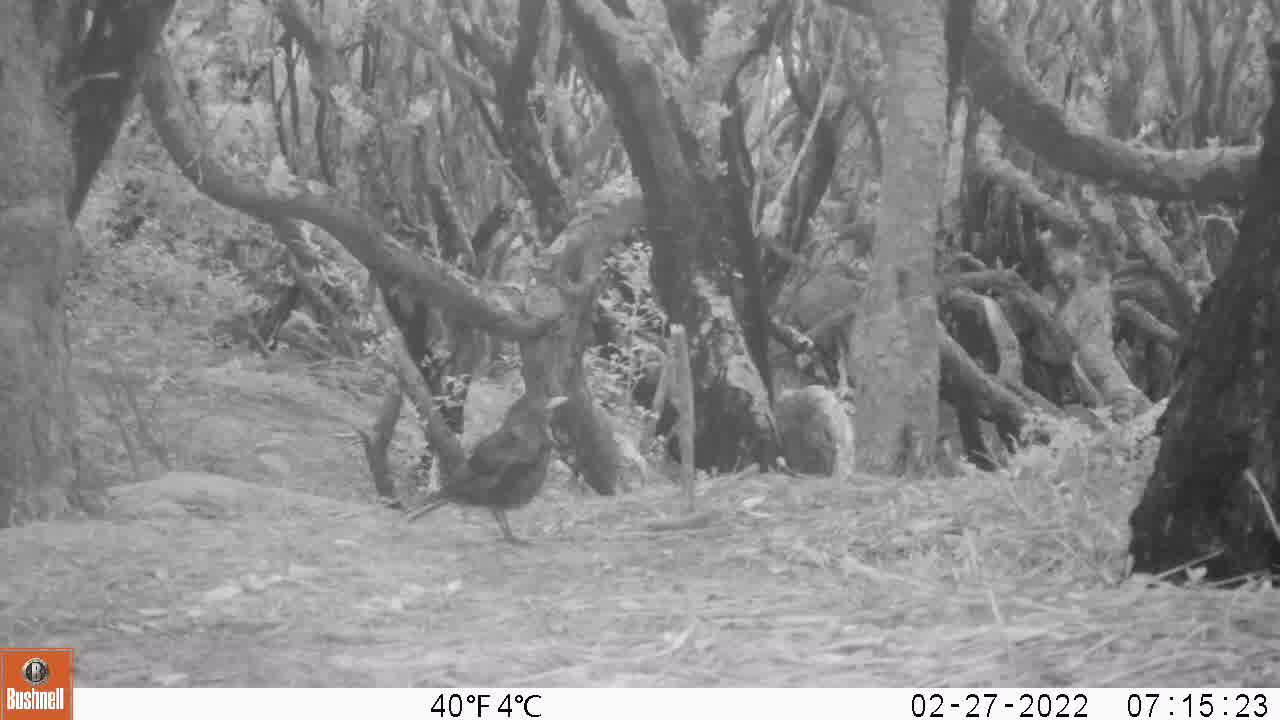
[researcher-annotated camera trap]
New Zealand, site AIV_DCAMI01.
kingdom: Animalia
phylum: Chordata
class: Aves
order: Passeriformes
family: Turdidae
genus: Turdus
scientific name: Turdus merula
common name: eurasian blackbird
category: blackbird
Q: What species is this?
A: Blackbird (eurasian blackbird) (Turdus merula).